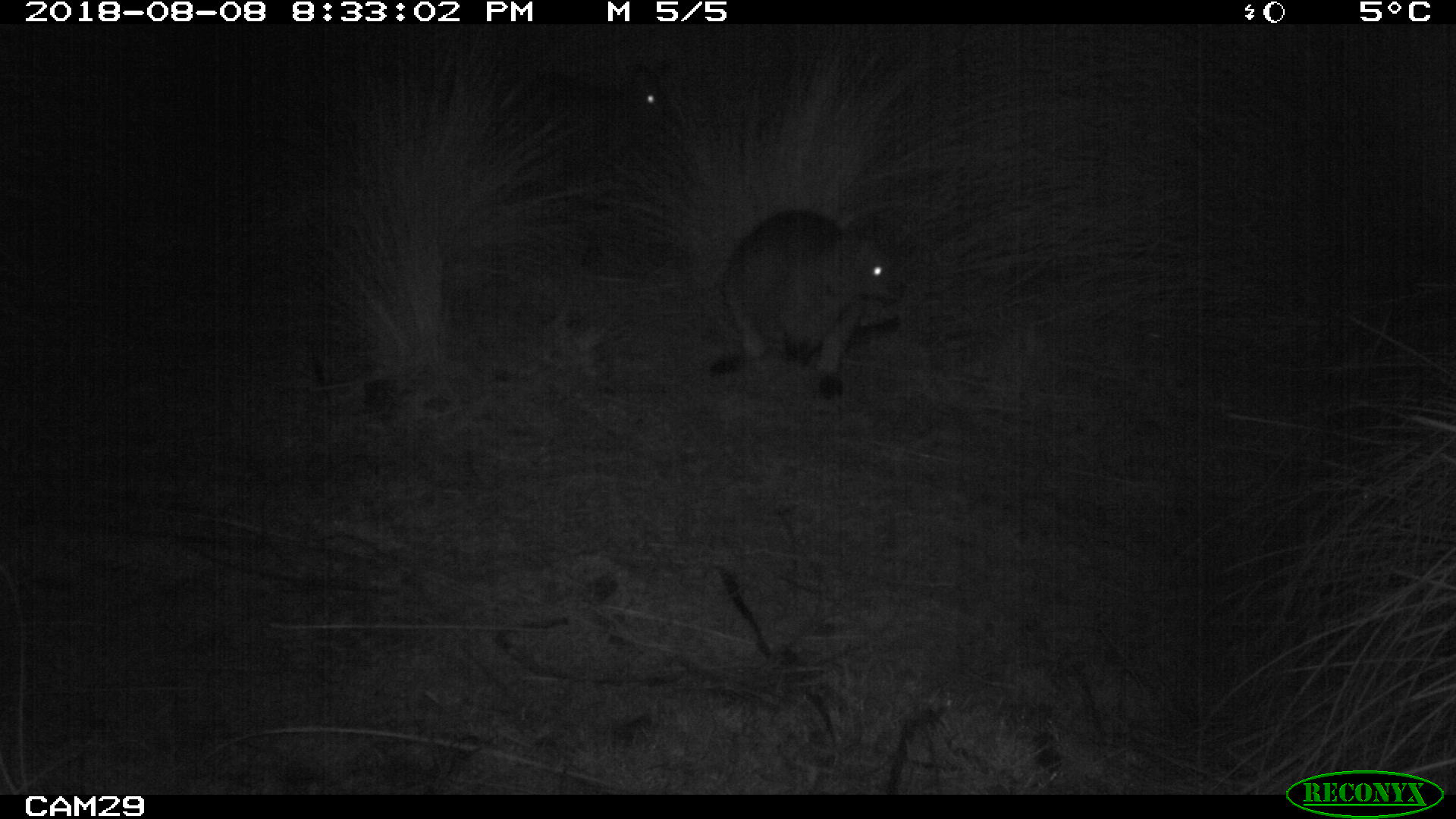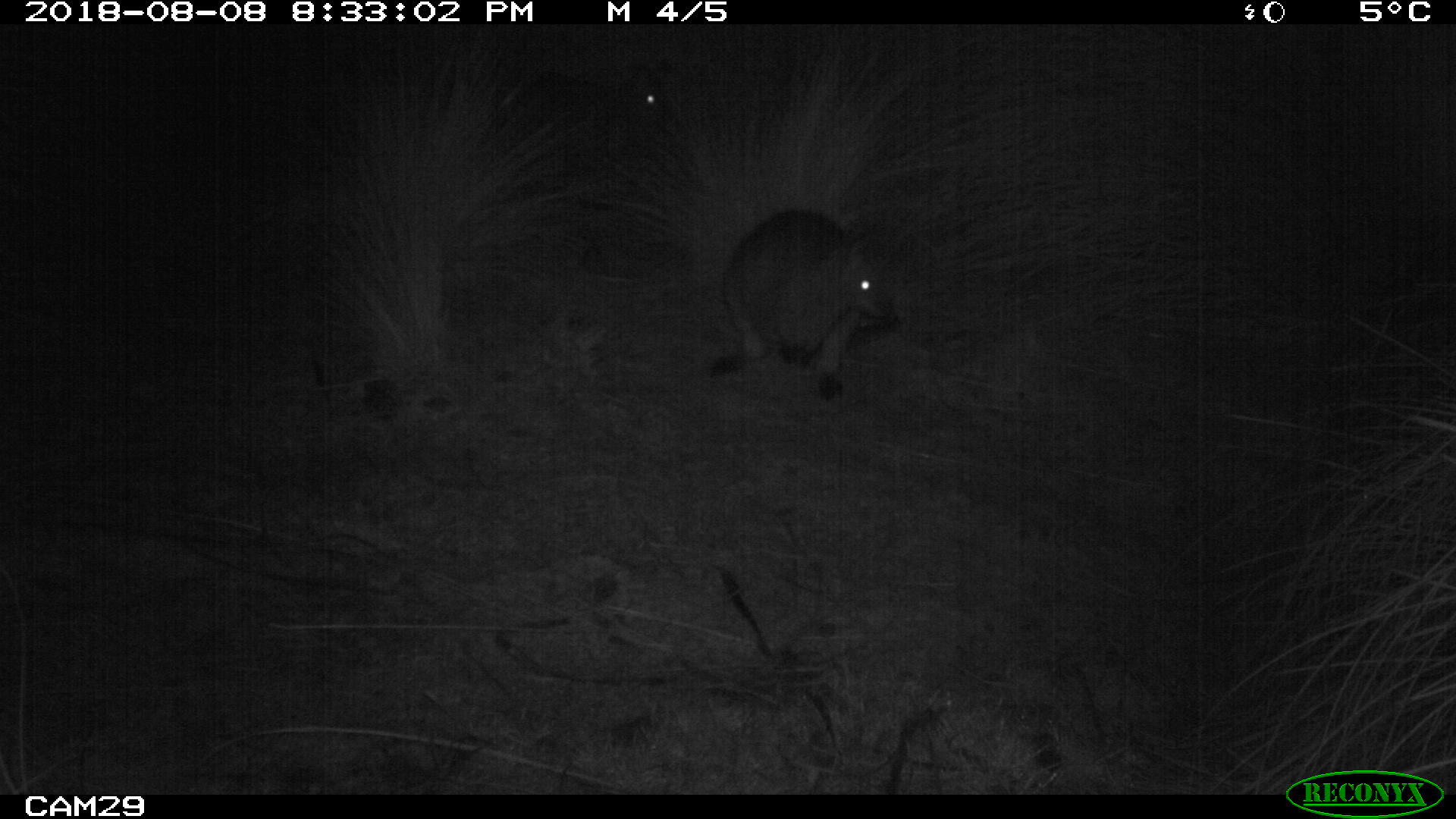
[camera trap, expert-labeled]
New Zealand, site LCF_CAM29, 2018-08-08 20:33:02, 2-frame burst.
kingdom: Animalia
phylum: Chordata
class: Mammalia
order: Diprotodontia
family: Macropodidae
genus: Notamacropus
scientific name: Notamacropus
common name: wallaby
Wallaby (Notamacropus).